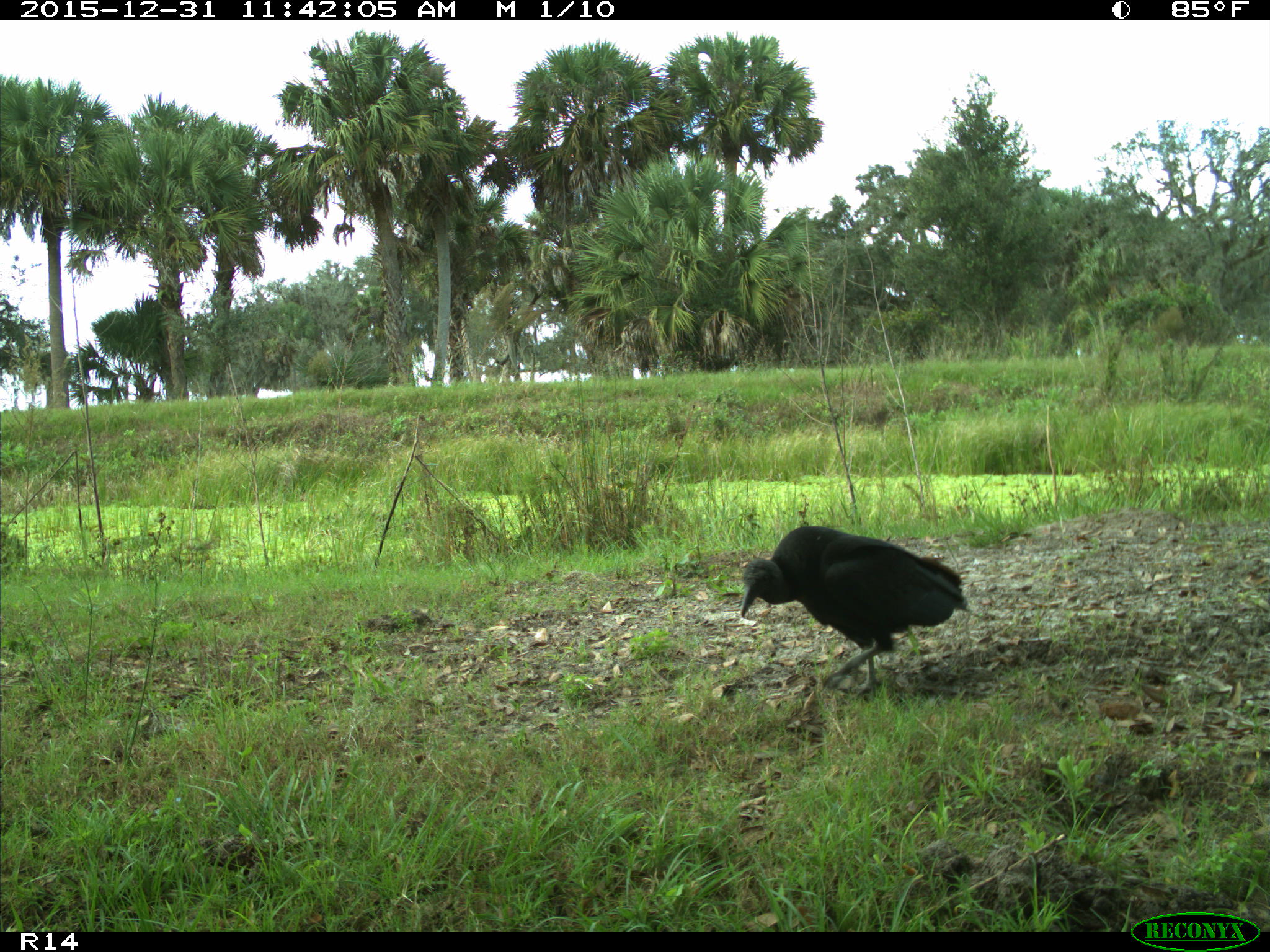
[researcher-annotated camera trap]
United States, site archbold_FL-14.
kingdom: Animalia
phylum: Chordata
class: Aves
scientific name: Aves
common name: birds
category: unidentified bird